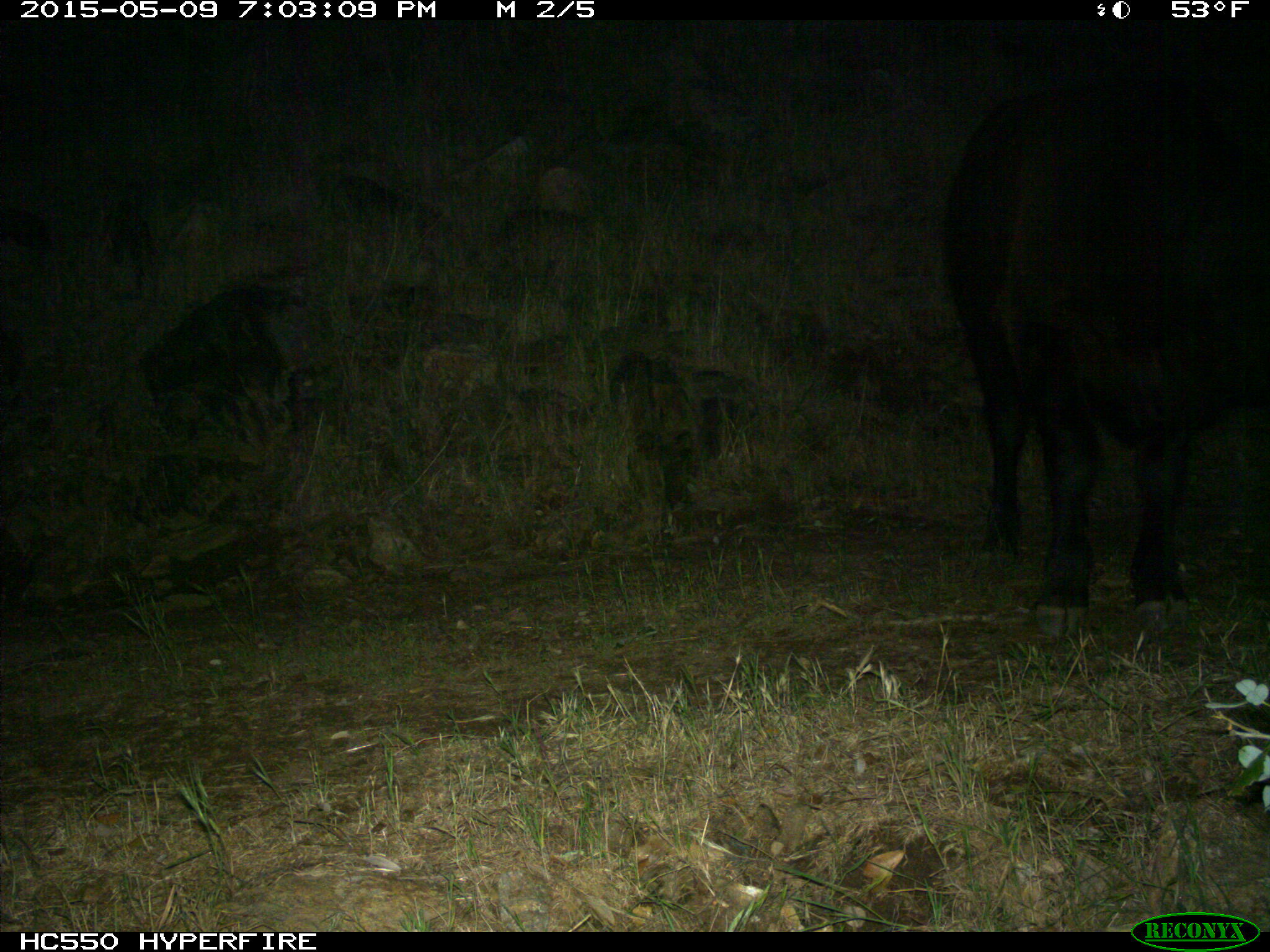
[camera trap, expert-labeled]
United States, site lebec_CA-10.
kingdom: Animalia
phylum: Chordata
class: Mammalia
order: Artiodactyla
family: Bovidae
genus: Bos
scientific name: Bos taurus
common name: domestic cow